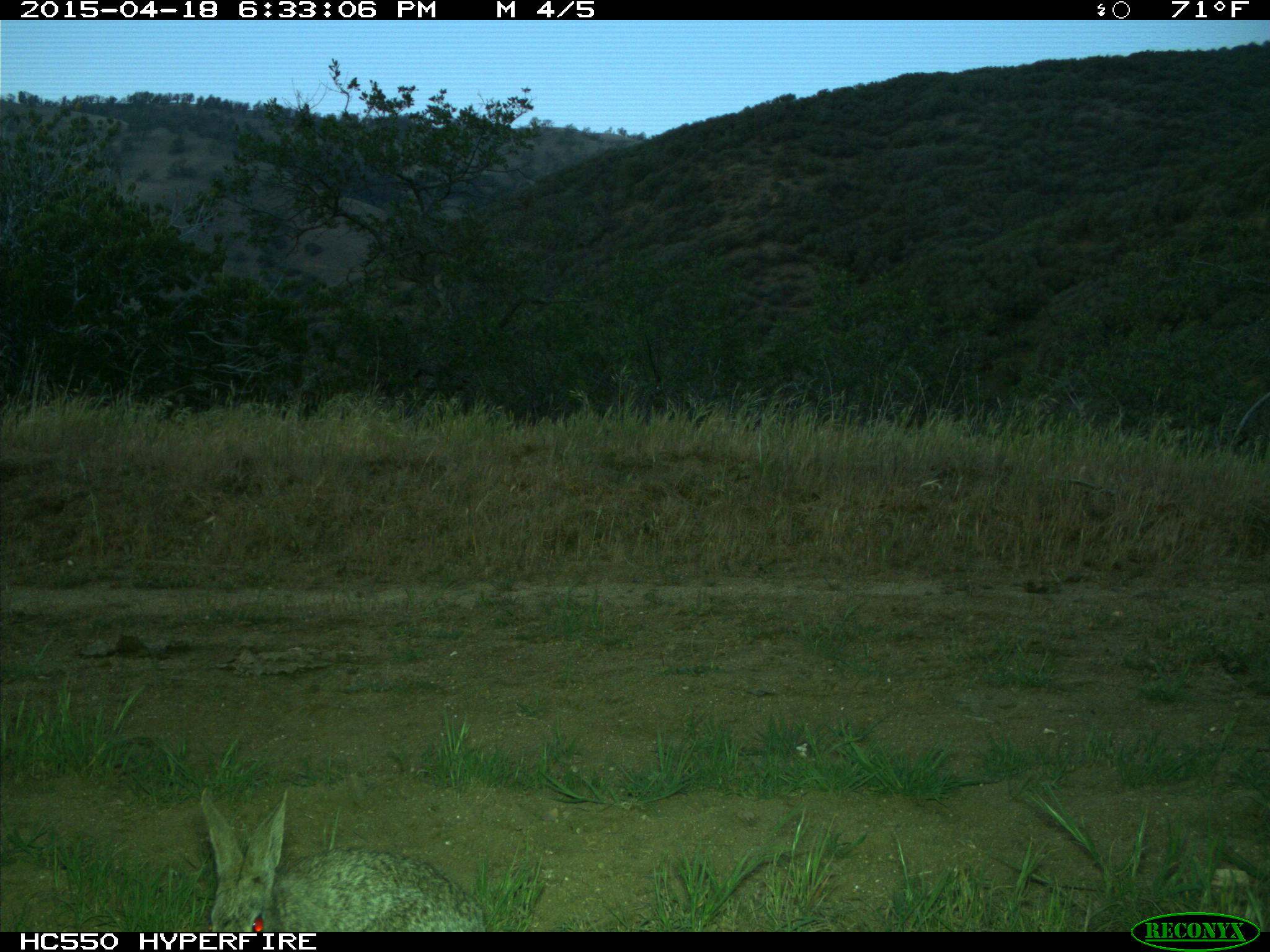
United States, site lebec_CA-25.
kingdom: Animalia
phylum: Chordata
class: Mammalia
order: Lagomorpha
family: Leporidae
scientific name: Leporidae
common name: rabbits and hares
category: unidentified rabbit